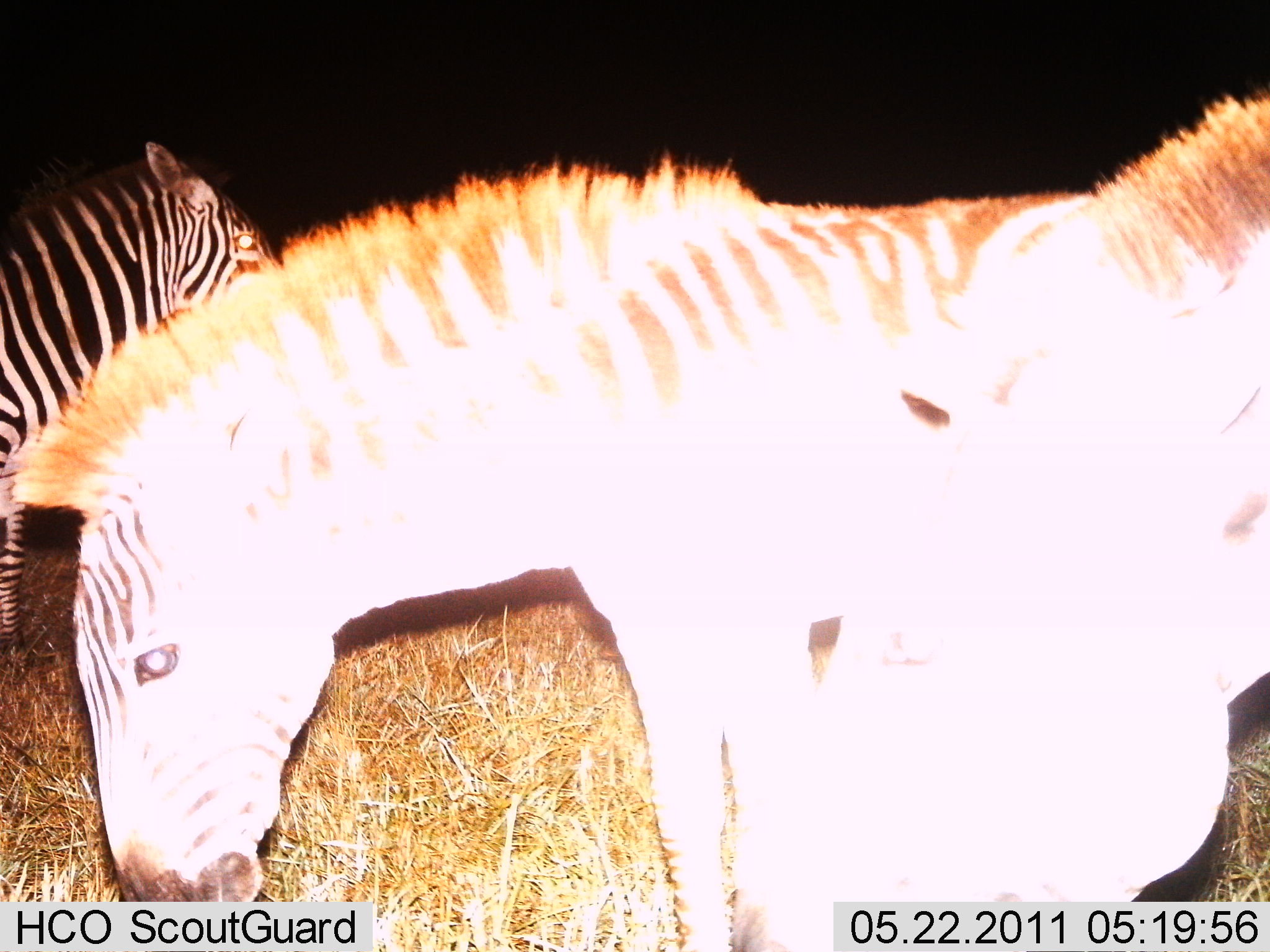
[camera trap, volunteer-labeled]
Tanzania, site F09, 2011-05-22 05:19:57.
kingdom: Animalia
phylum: Chordata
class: Mammalia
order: Perissodactyla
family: Equidae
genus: Equus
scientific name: Equus quagga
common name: plains zebra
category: zebra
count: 3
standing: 82%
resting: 0%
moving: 18%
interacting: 0%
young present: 0%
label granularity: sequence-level